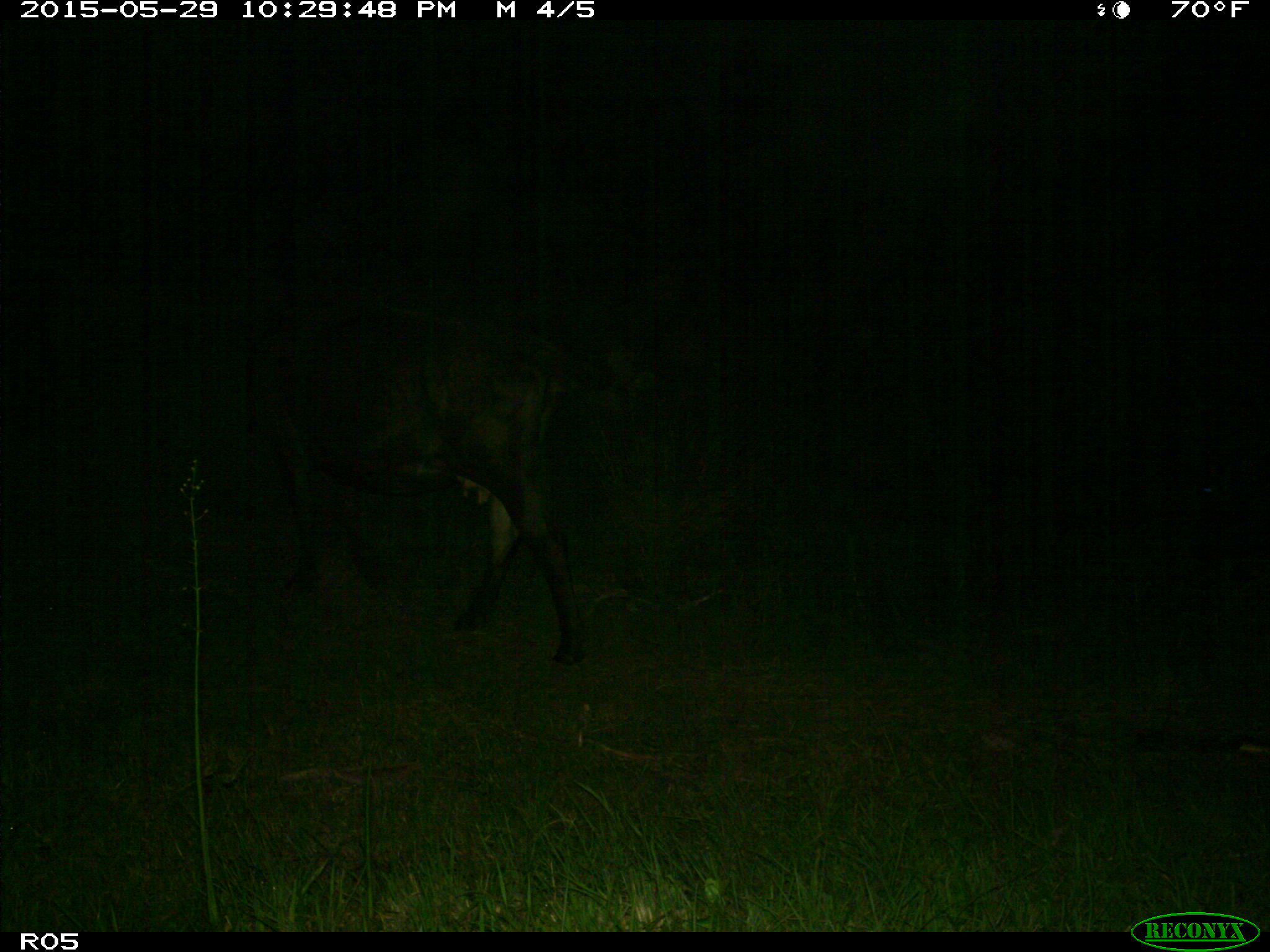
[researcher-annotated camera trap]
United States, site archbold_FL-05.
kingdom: Animalia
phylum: Chordata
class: Mammalia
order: Artiodactyla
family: Bovidae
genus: Bos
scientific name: Bos taurus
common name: domestic cow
Bos taurus (domestic cow).